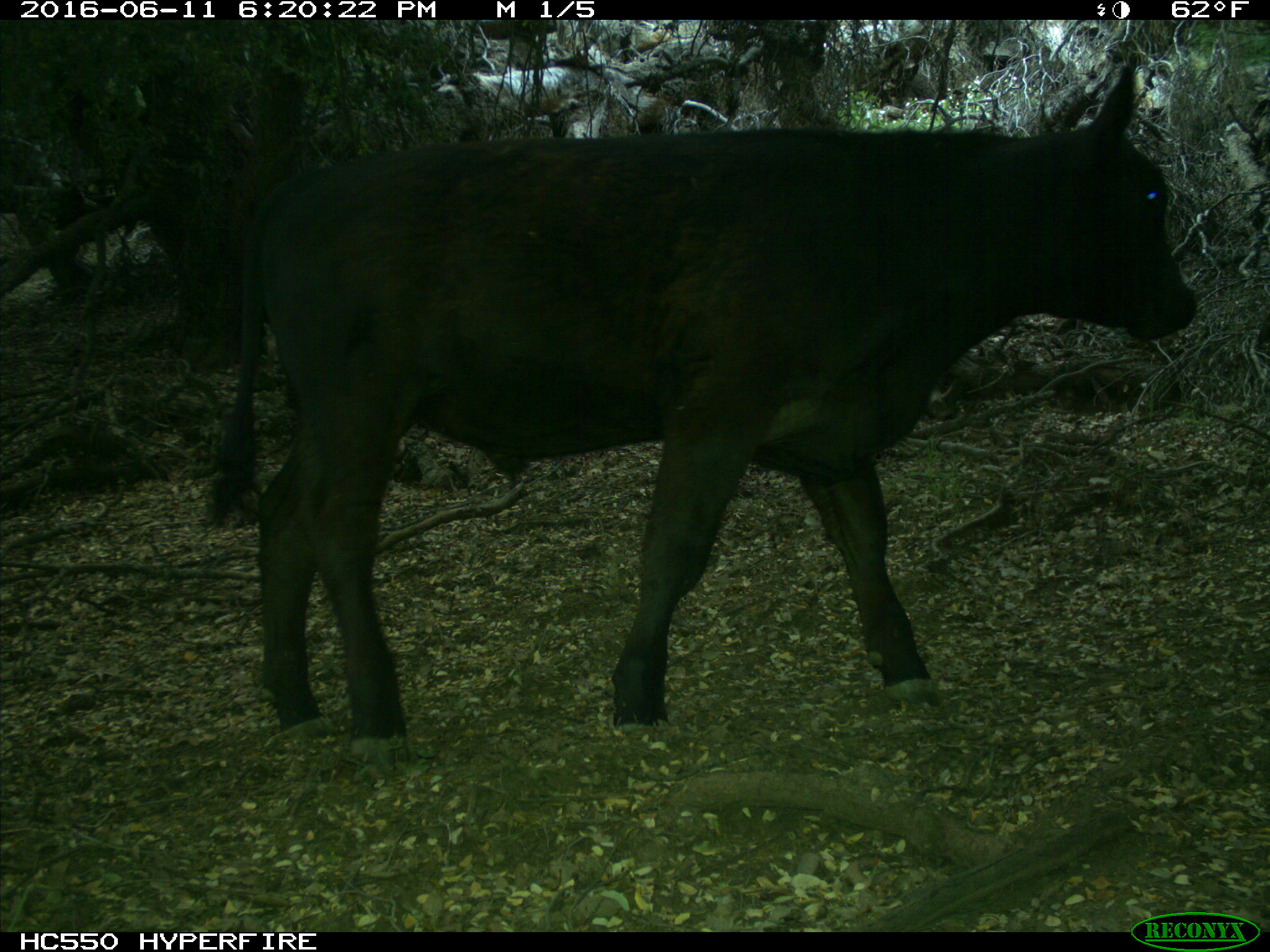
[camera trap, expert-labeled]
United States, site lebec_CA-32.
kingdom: Animalia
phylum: Chordata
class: Mammalia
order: Artiodactyla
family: Bovidae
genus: Bos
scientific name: Bos taurus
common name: domestic cow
Bos taurus (domestic cow).